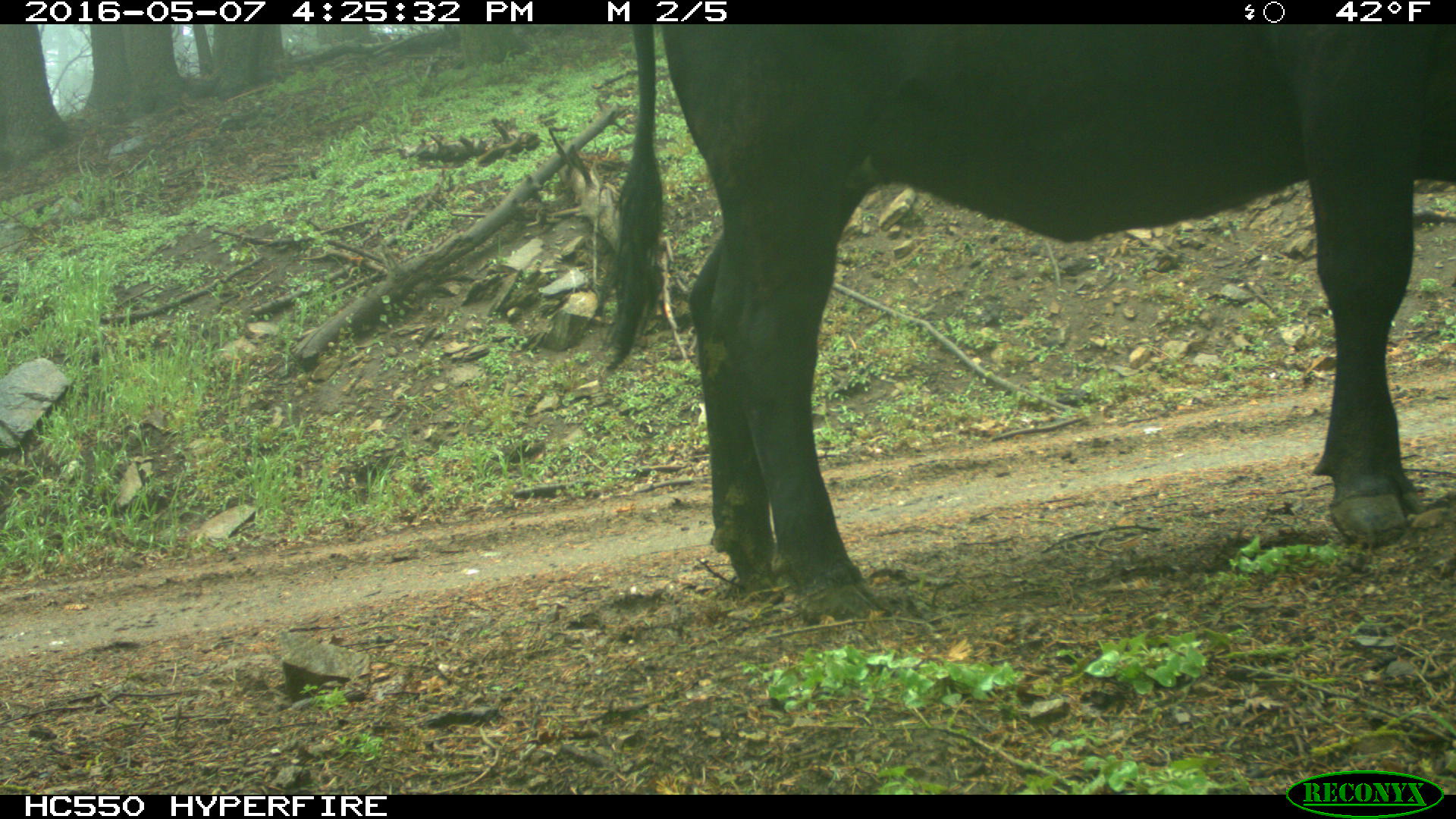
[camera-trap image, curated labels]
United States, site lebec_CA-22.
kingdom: Animalia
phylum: Chordata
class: Mammalia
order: Artiodactyla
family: Bovidae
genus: Bos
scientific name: Bos taurus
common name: domestic cow